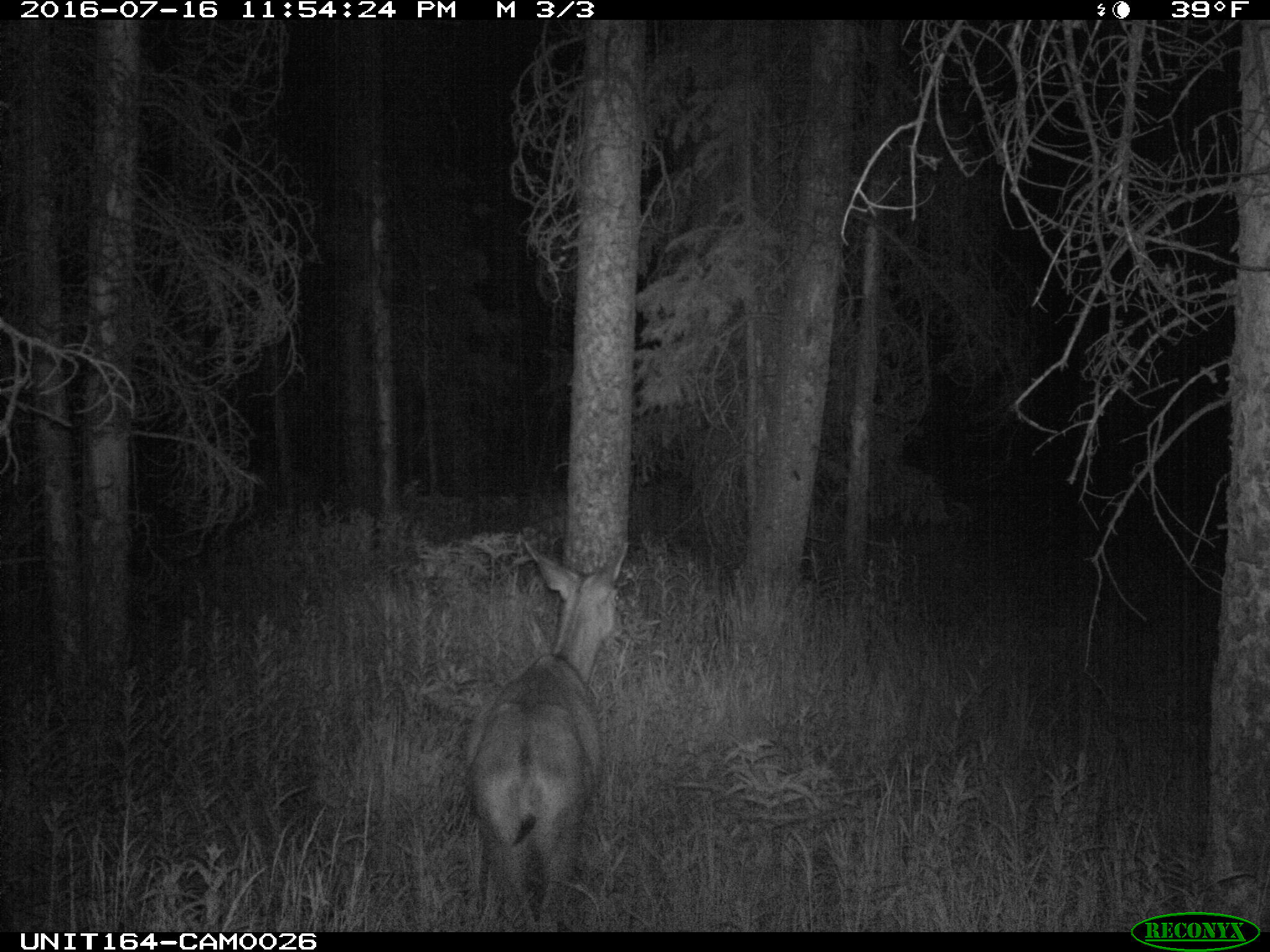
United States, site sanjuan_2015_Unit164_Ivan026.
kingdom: Animalia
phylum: Chordata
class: Mammalia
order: Artiodactyla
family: Cervidae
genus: Odocoileus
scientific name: Odocoileus hemionus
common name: mule deer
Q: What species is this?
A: Odocoileus hemionus (mule deer).